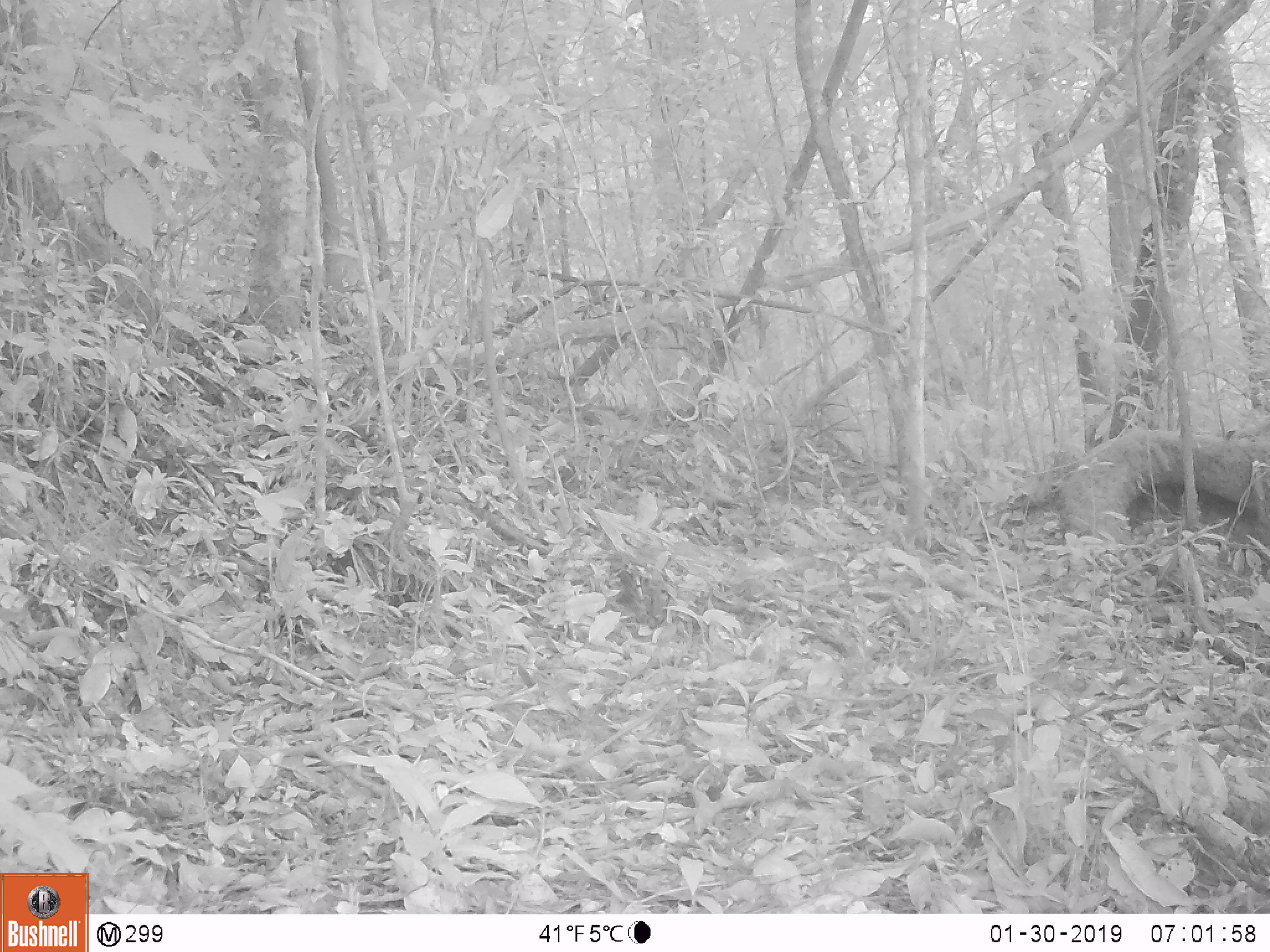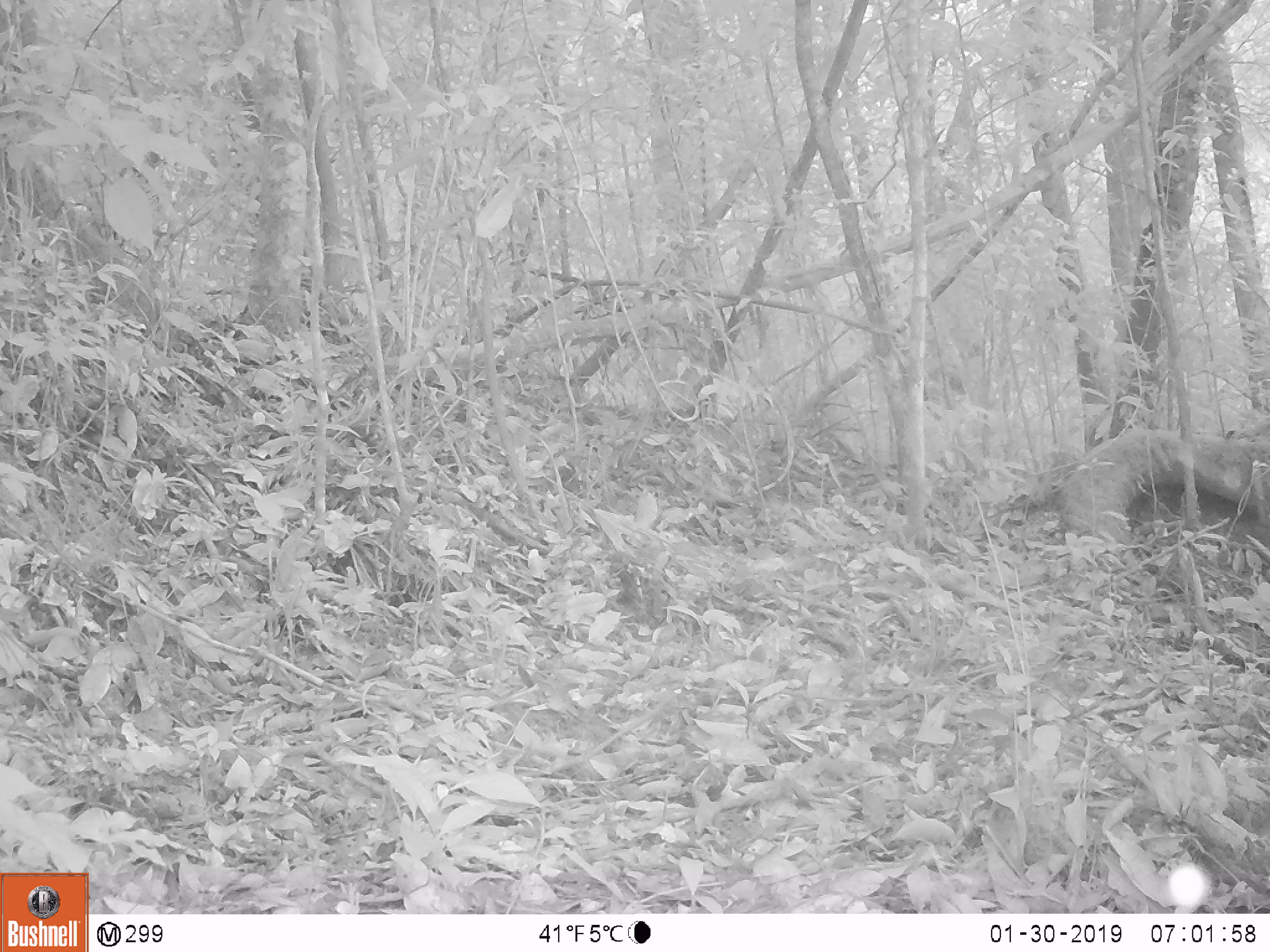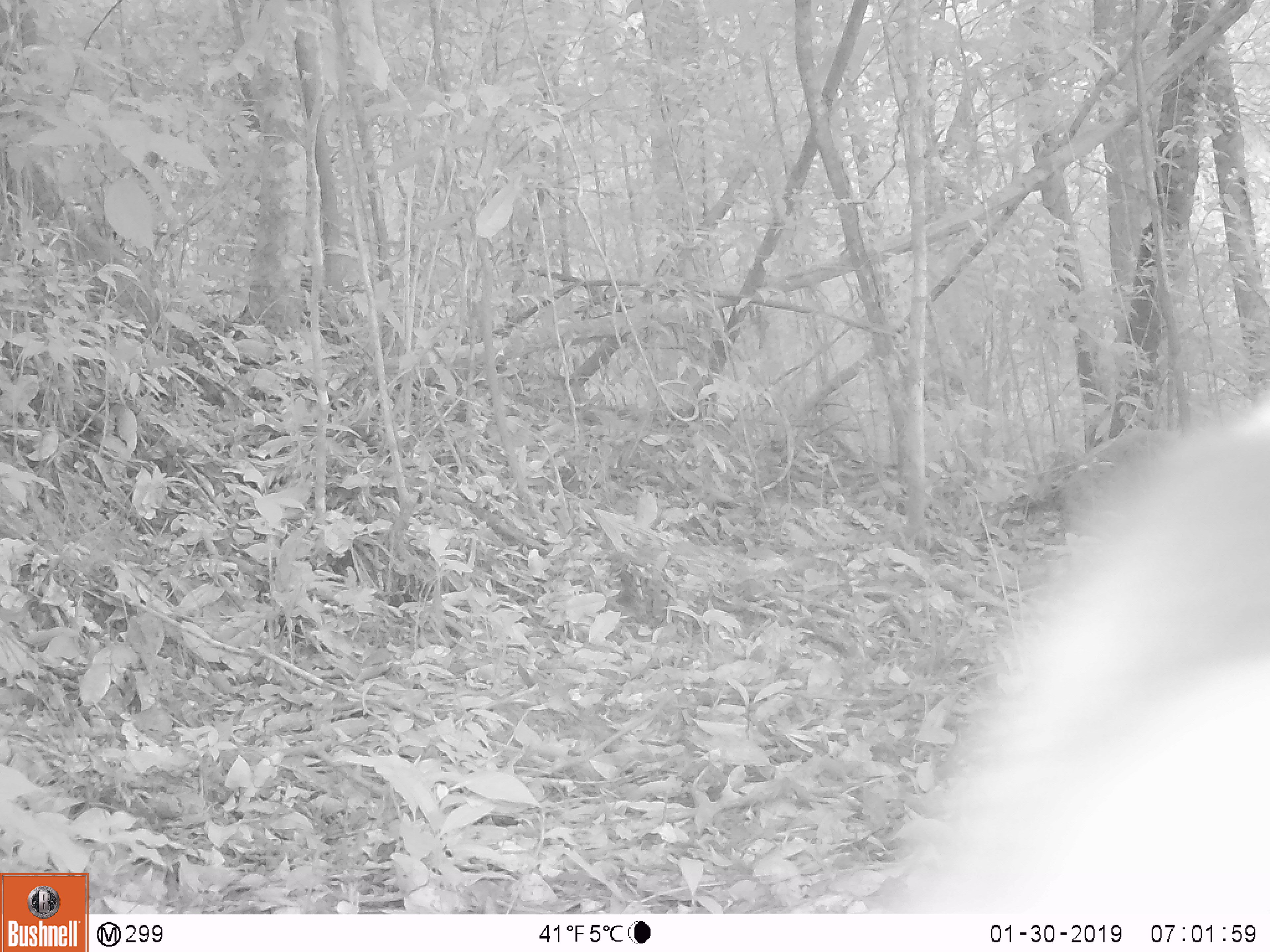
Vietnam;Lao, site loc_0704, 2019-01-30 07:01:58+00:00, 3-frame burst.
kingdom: Animalia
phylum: Chordata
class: Mammalia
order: Artiodactyla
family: Bovidae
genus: Capricornis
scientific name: Capricornis sumatraensis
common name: chinese serow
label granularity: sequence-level